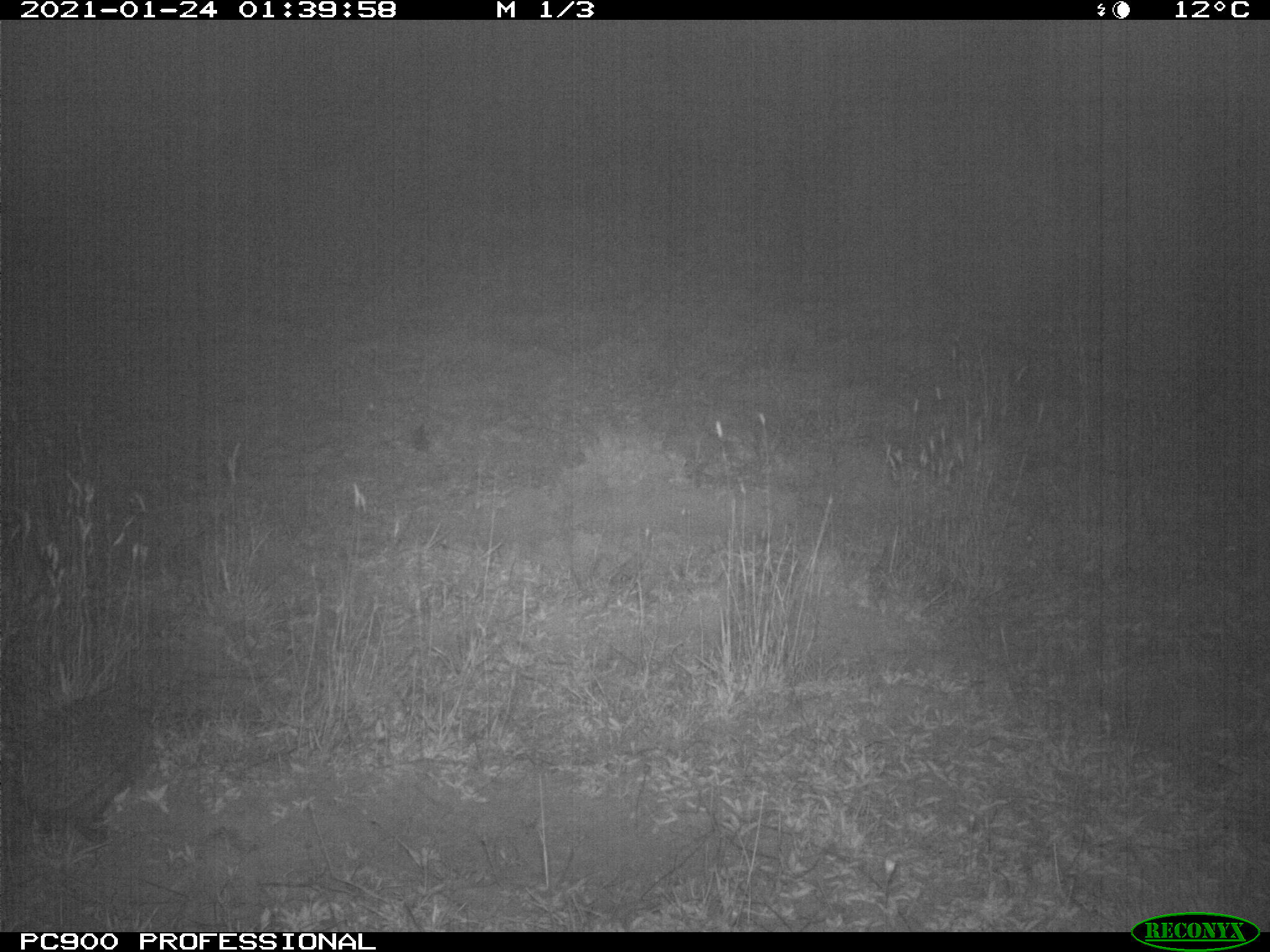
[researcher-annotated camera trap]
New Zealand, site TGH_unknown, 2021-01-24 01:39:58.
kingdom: Animalia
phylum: Chordata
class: Mammalia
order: Eulipotyphla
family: Erinaceidae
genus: Erinaceus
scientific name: Erinaceus europaeus europaeus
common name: european hedgehog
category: hedgehog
Hedgehog (european hedgehog) (Erinaceus europaeus europaeus).